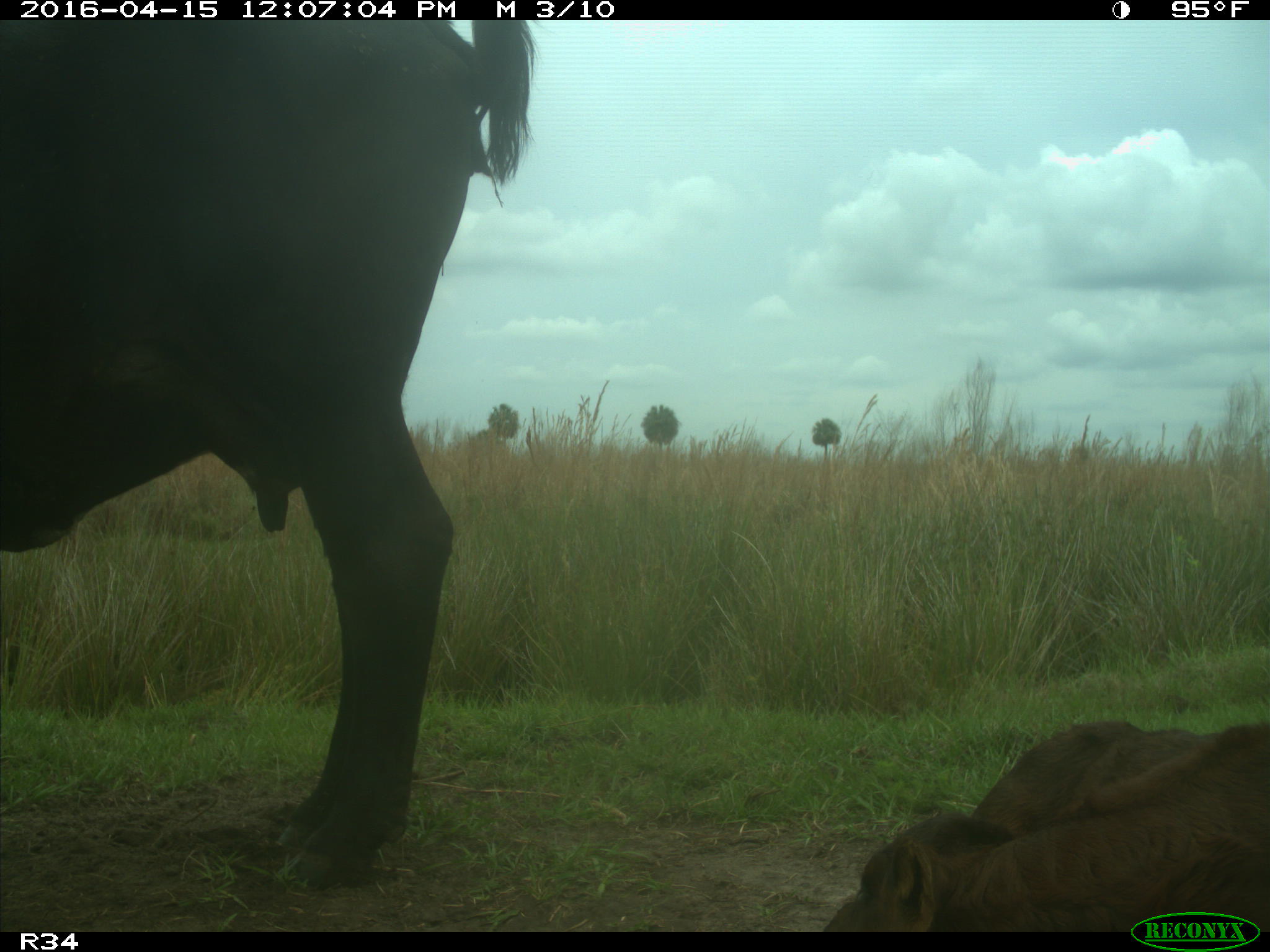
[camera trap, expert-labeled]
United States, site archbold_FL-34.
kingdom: Animalia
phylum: Chordata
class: Mammalia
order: Artiodactyla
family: Bovidae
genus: Bos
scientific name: Bos taurus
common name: domestic cow